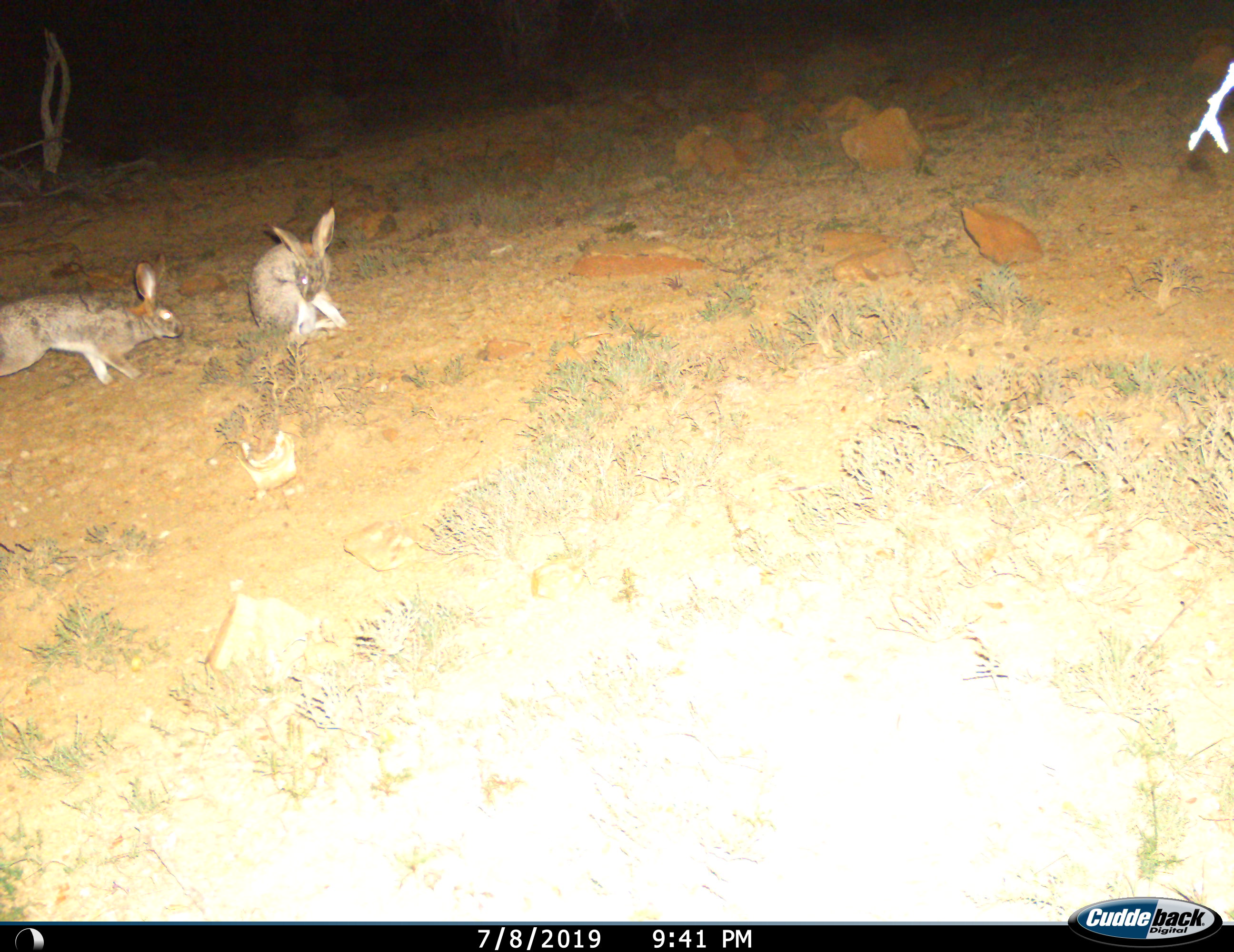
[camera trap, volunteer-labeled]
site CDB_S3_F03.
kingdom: Animalia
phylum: Chordata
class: Mammalia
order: Lagomorpha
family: Leporidae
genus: Lepus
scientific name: Lepus saxatilis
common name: scrub hare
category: harescrub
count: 2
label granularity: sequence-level